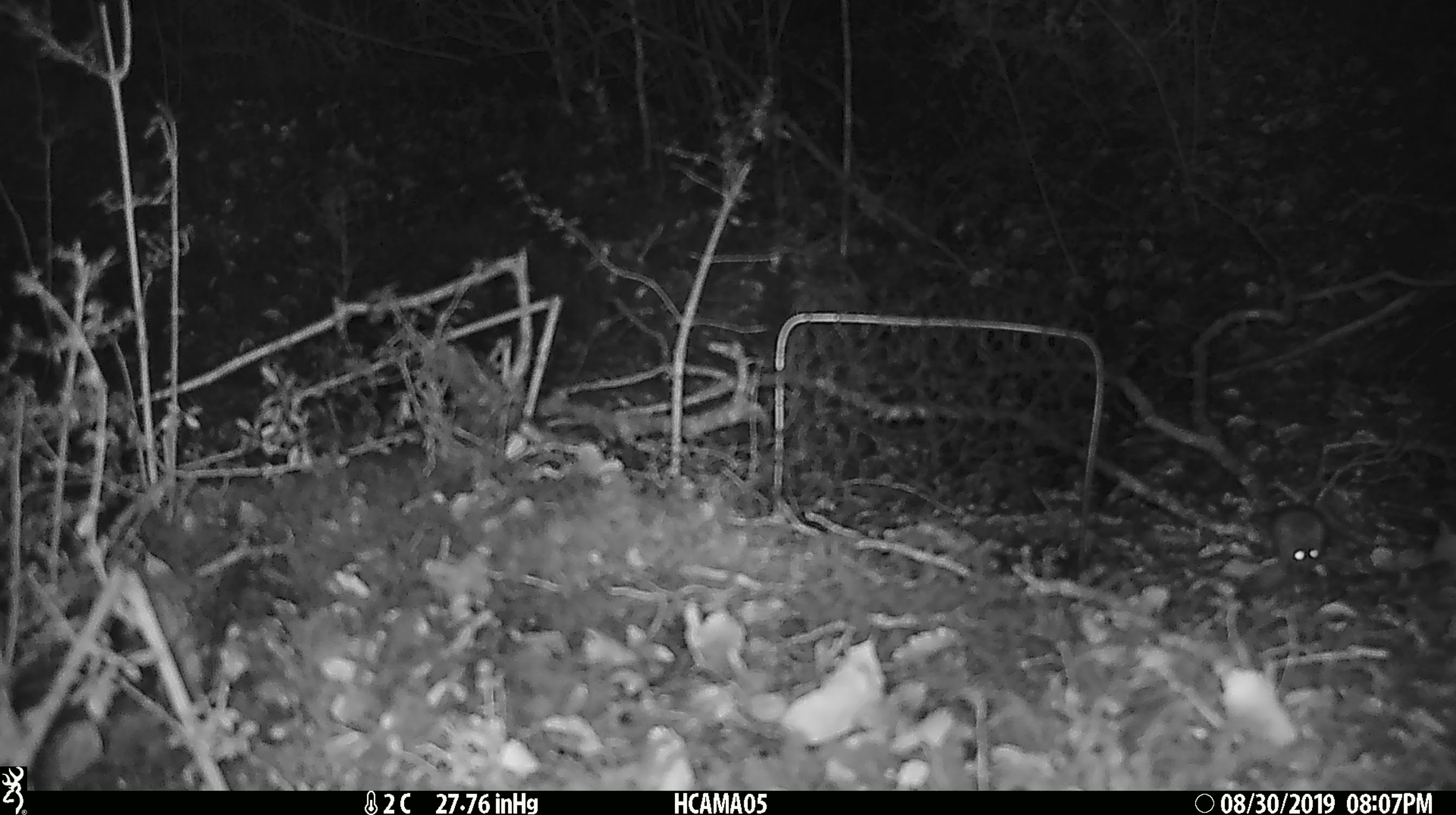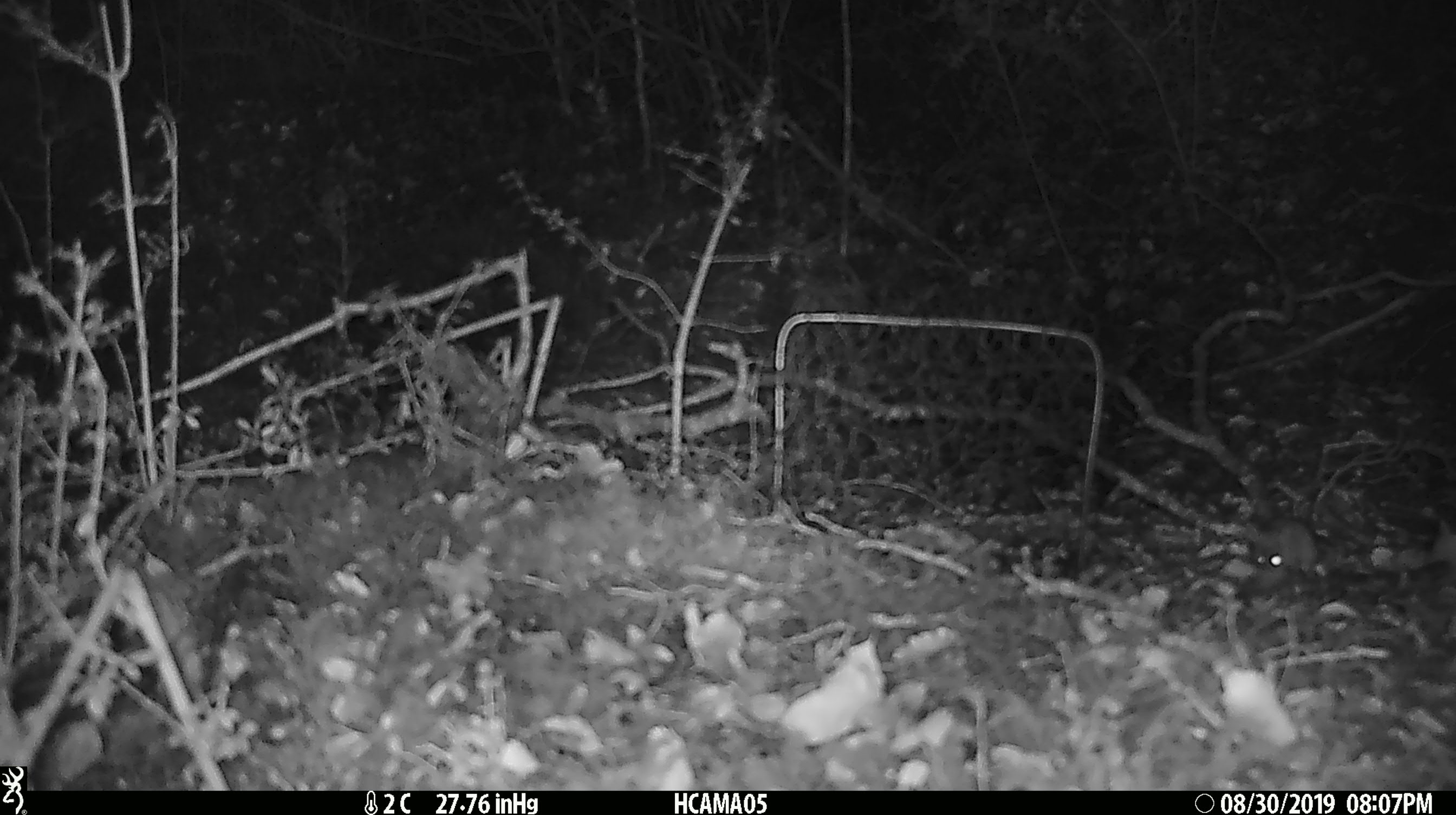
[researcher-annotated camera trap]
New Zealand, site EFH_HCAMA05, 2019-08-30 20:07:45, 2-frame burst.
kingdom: Animalia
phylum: Chordata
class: Mammalia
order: Rodentia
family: Muridae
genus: Mus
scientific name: Mus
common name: mouse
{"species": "mouse (Mus)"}